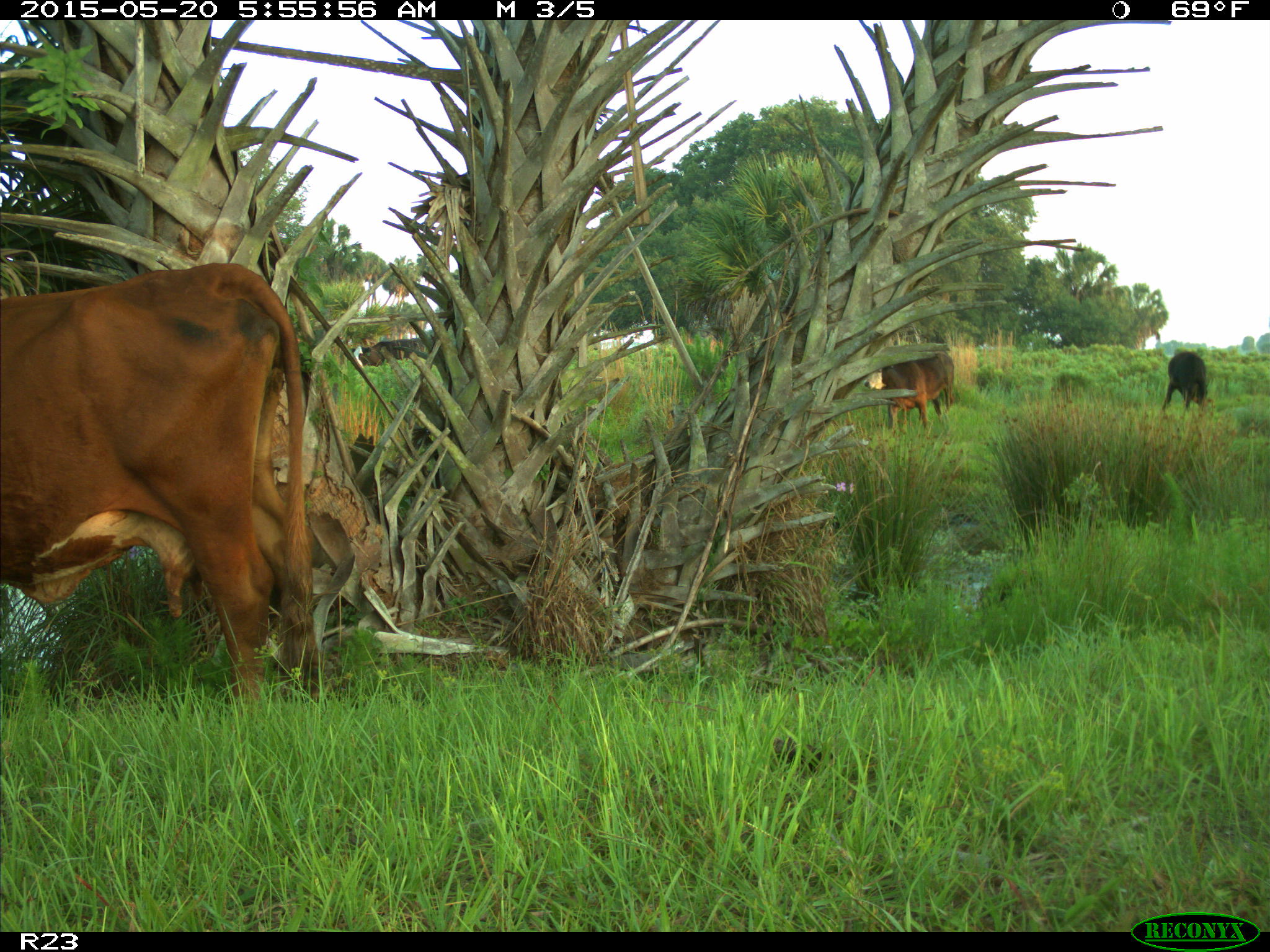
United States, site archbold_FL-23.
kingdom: Animalia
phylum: Chordata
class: Mammalia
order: Artiodactyla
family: Bovidae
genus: Bos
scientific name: Bos taurus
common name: domestic cow